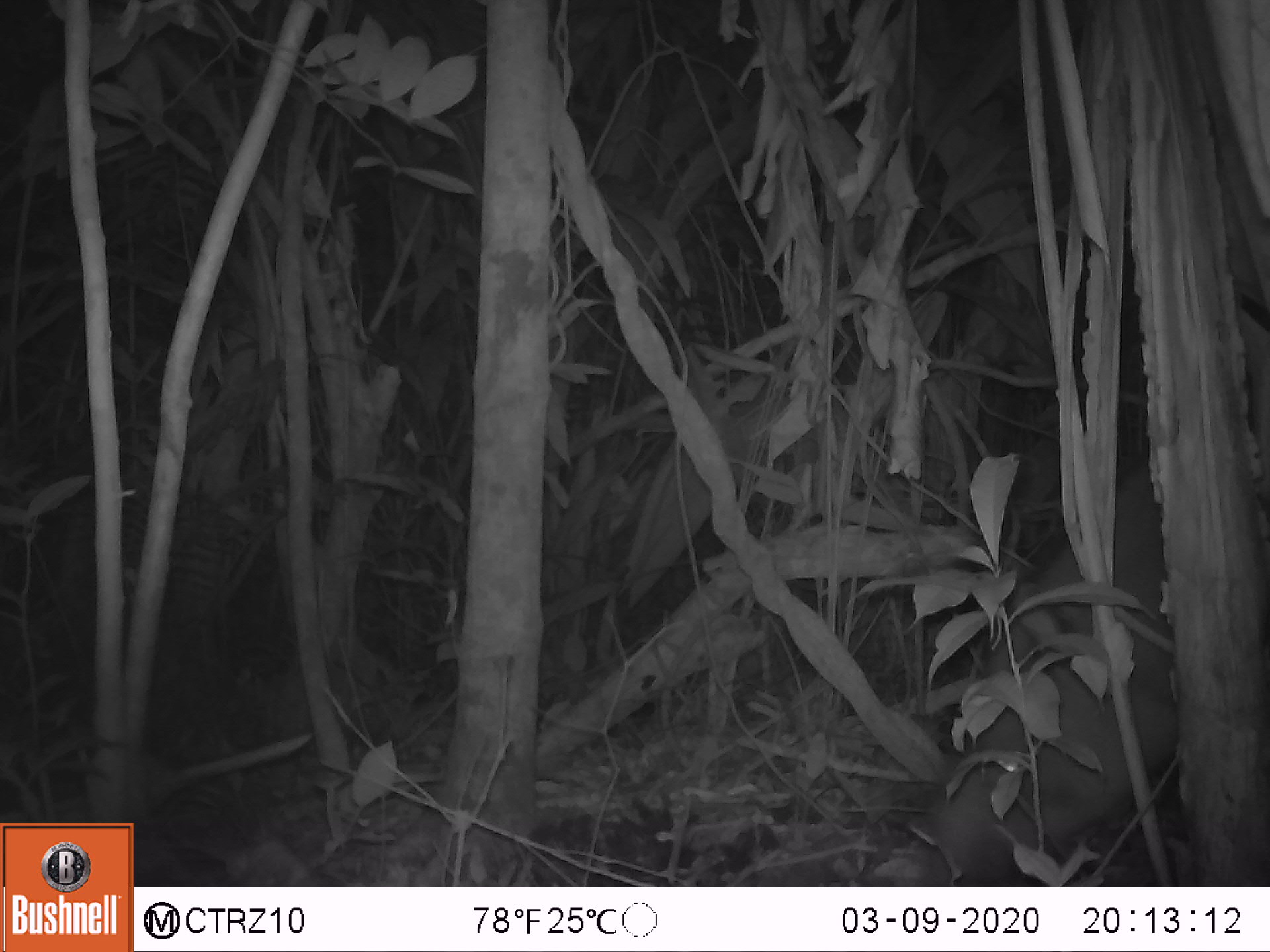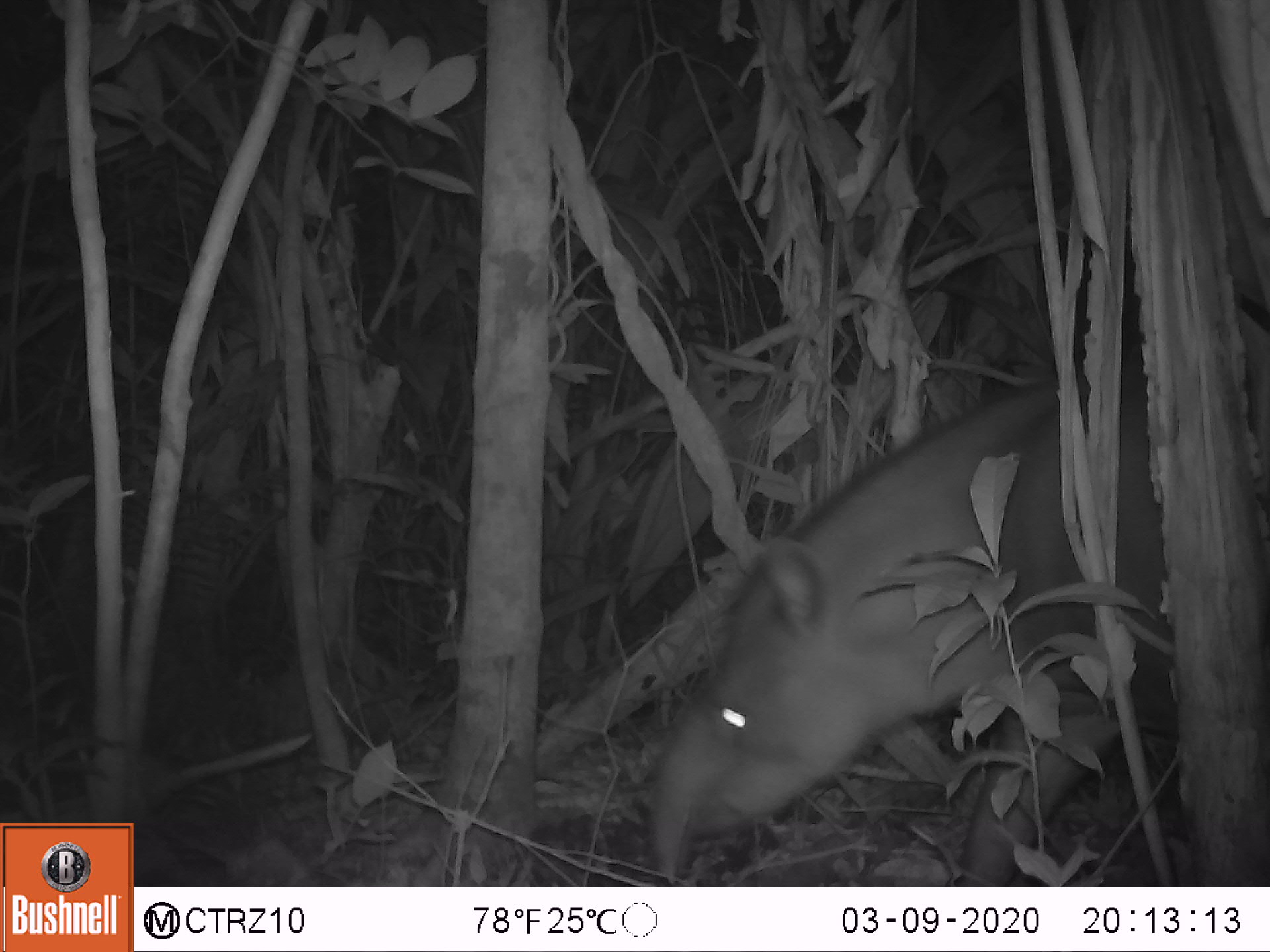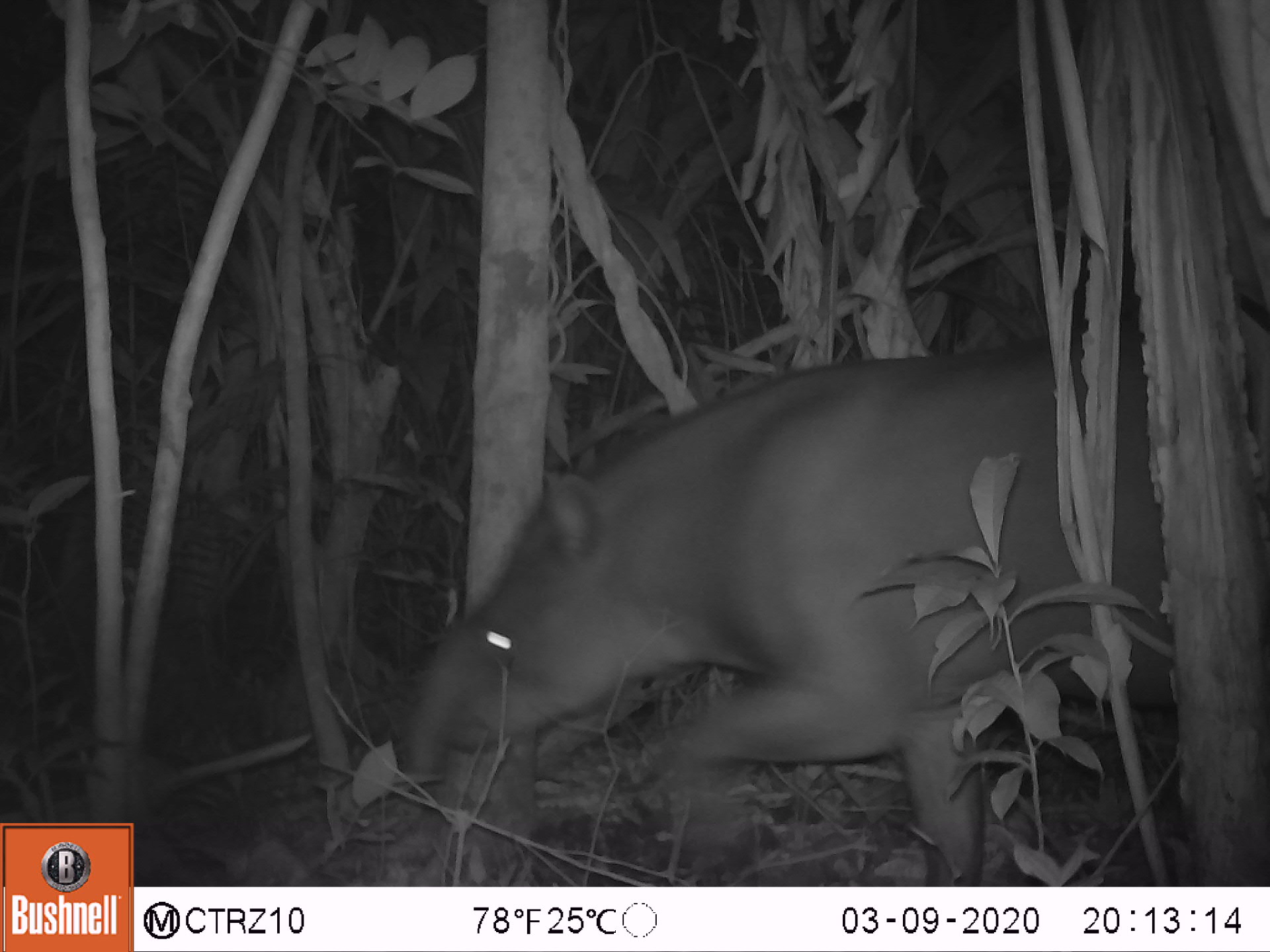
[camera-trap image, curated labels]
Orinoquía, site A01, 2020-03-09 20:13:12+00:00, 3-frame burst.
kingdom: Animalia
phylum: Chordata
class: Mammalia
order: Perissodactyla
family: Tapiridae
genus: Tapirus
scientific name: Tapirus terrestris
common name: lowland tapir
Lowland tapir (Tapirus terrestris).